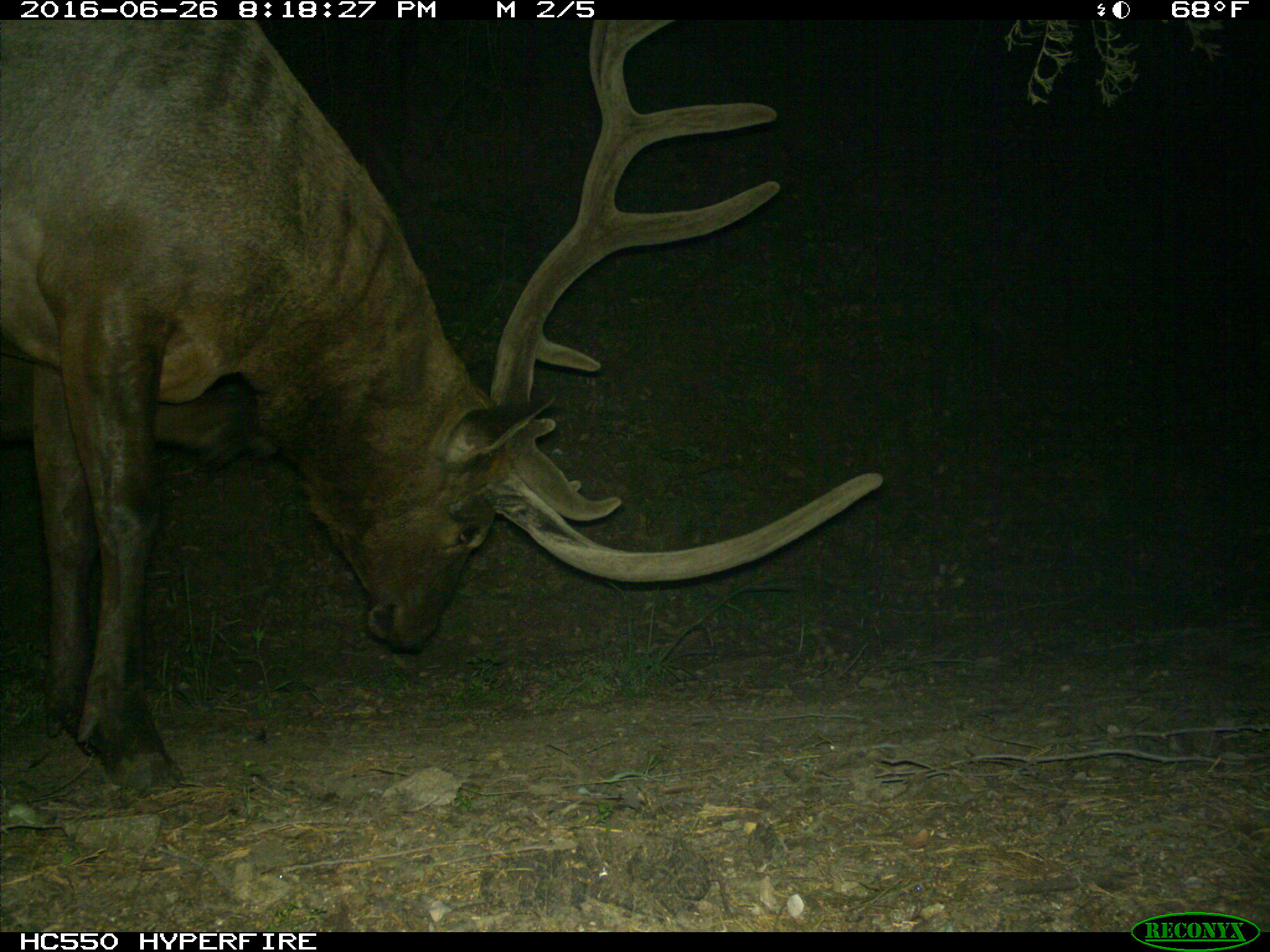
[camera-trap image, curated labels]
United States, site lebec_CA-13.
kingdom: Animalia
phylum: Chordata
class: Mammalia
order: Artiodactyla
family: Cervidae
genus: Cervus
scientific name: Cervus canadensis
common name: elk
Cervus canadensis (elk).